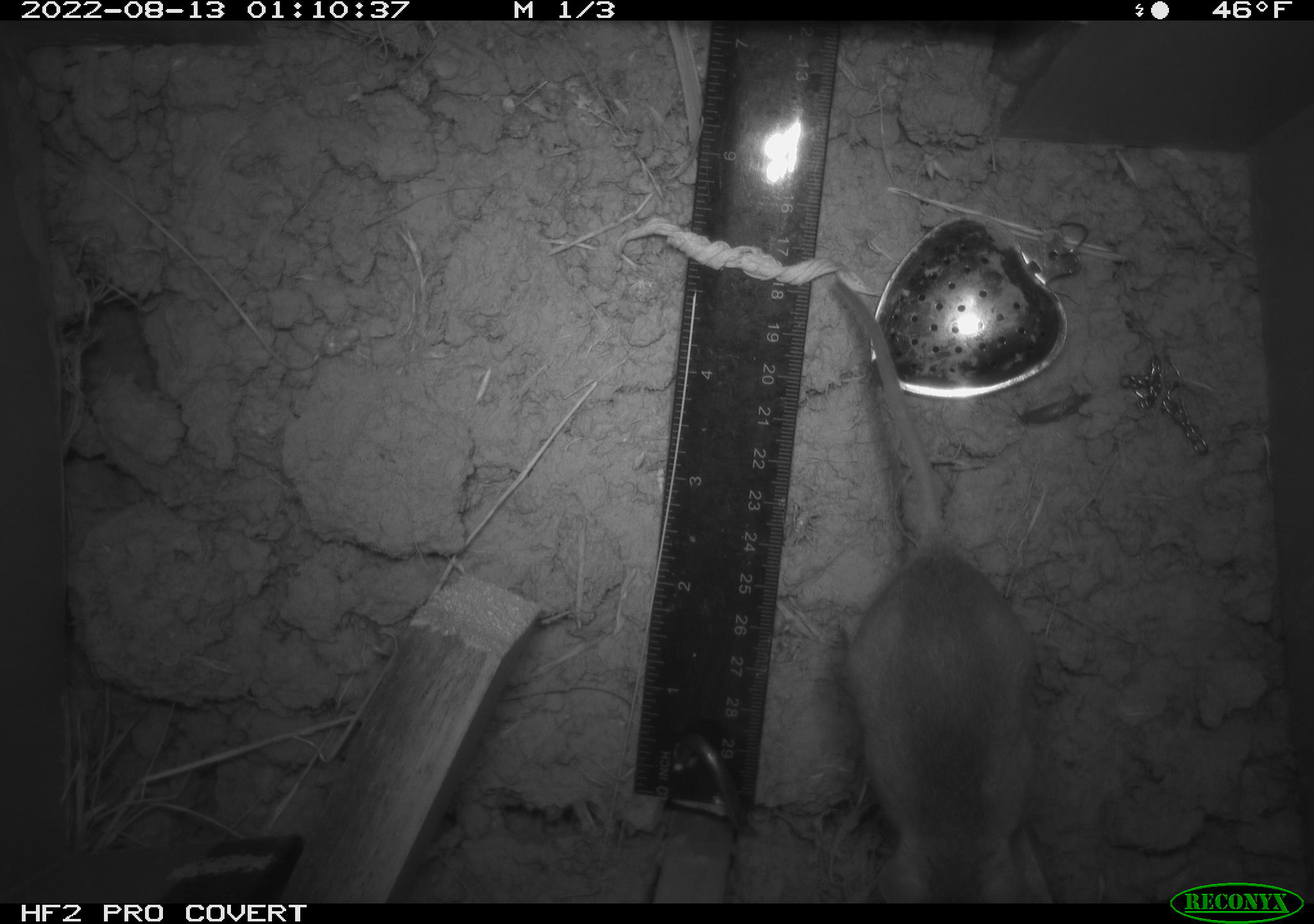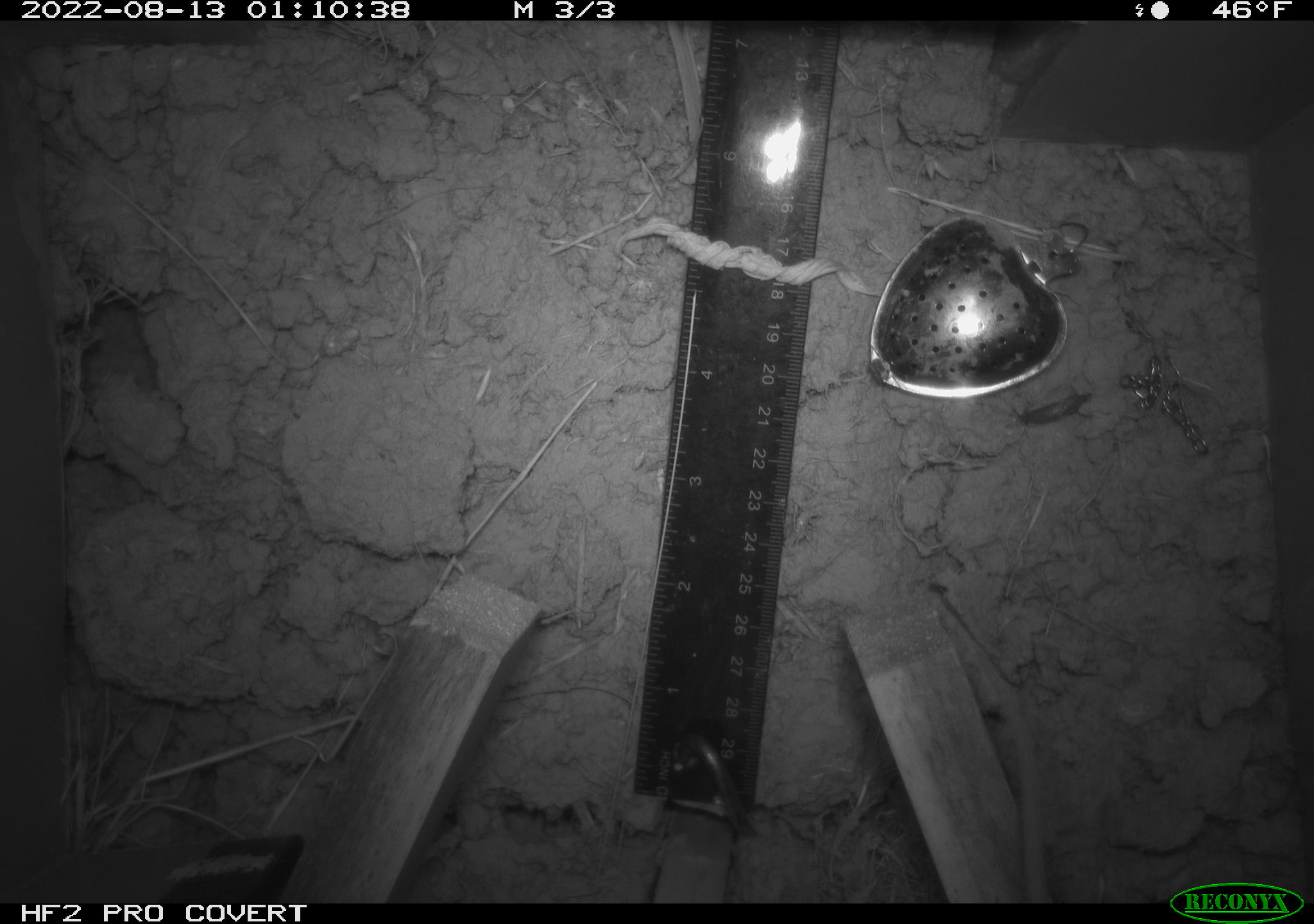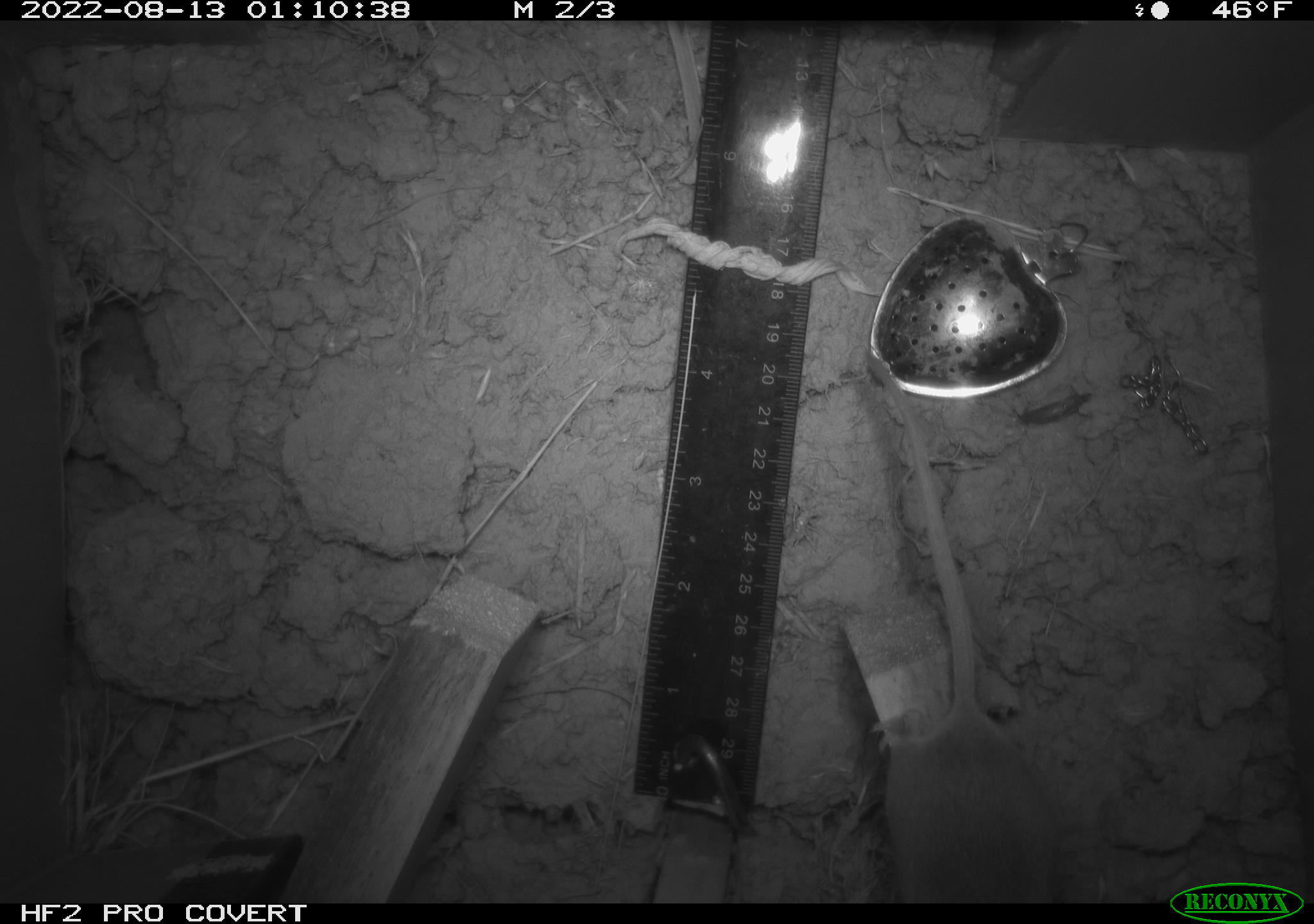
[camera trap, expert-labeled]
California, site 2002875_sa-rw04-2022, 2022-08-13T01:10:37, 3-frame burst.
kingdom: Animalia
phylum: Chordata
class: Mammalia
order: Rodentia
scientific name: Rodentia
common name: mouse species